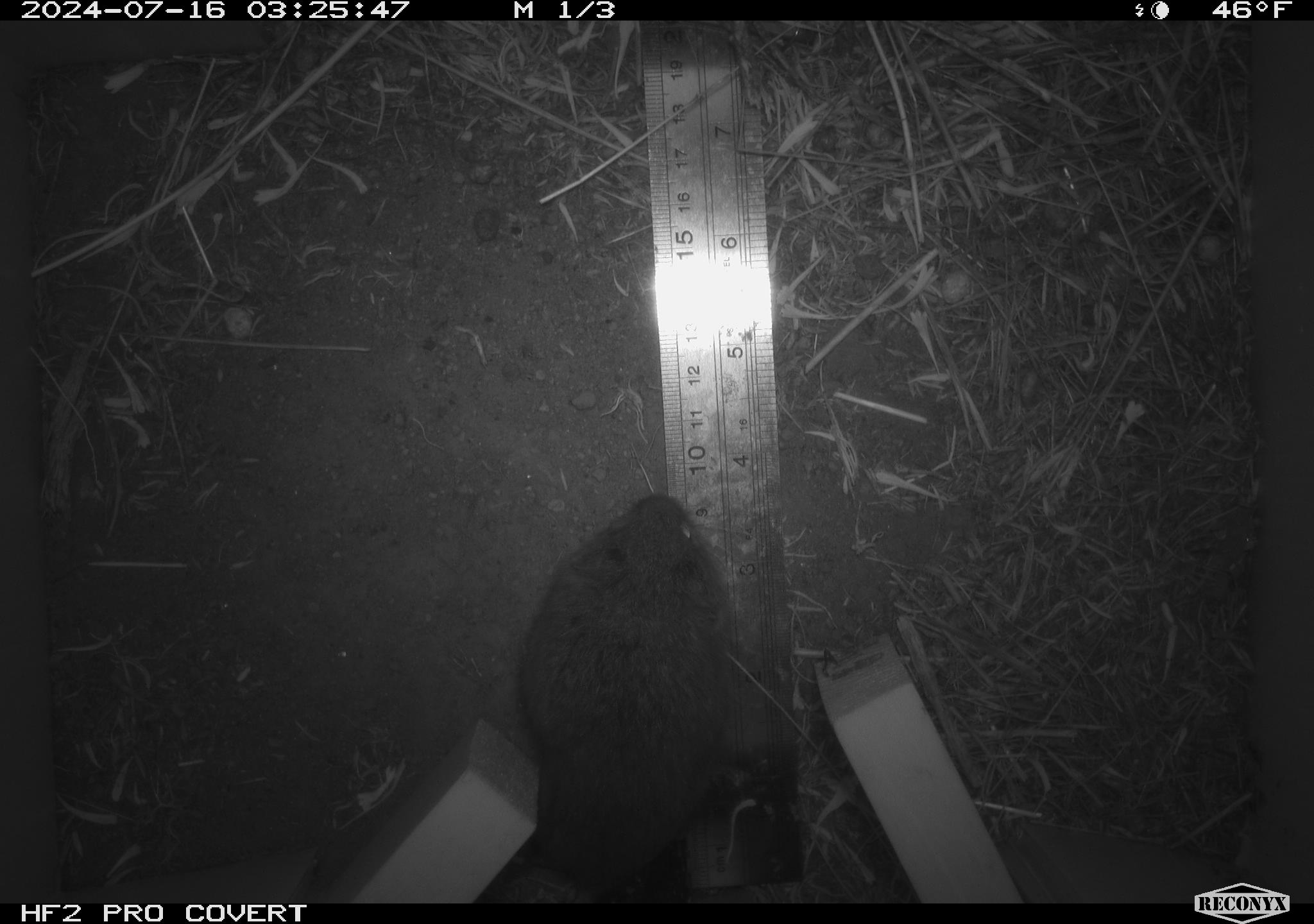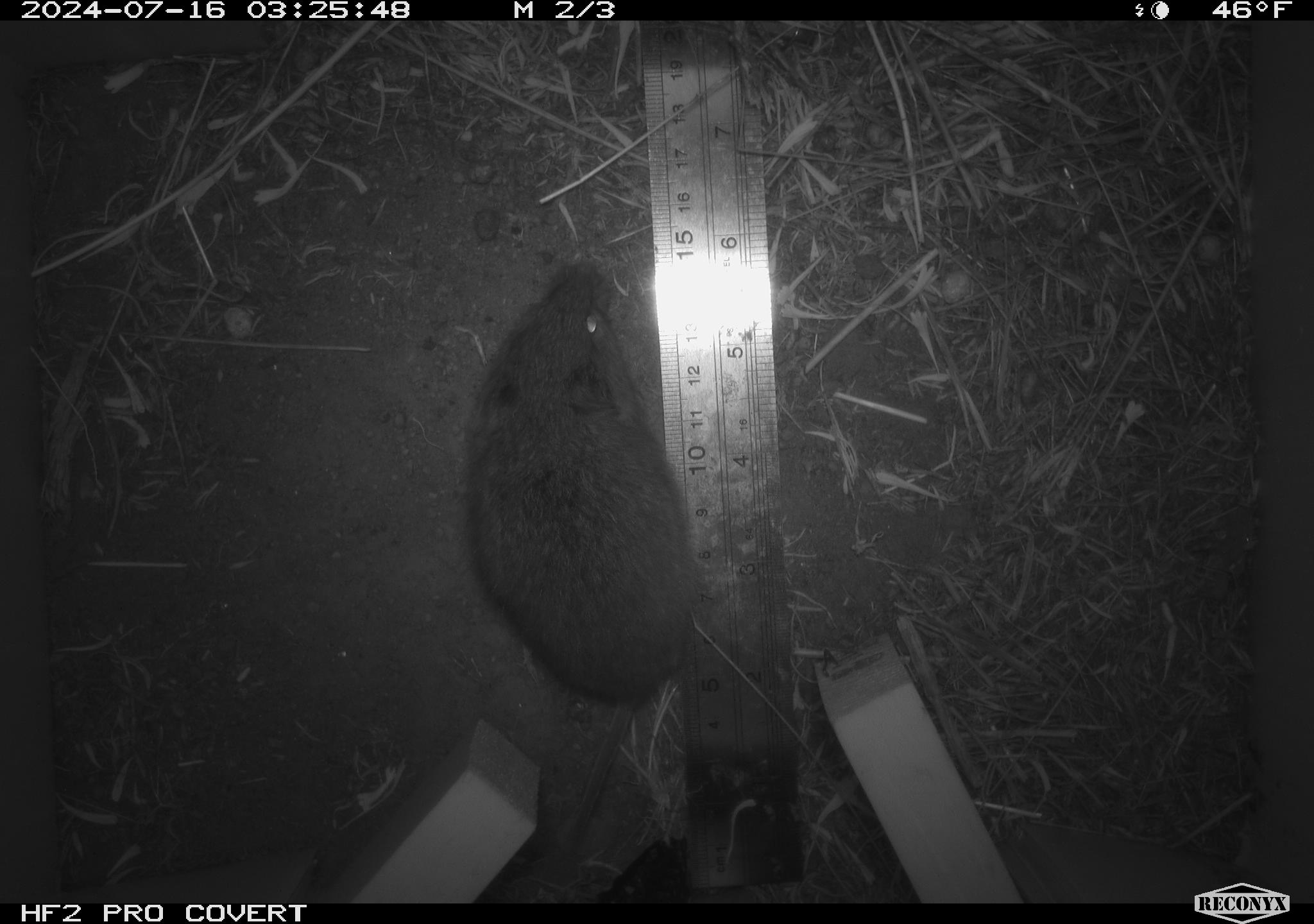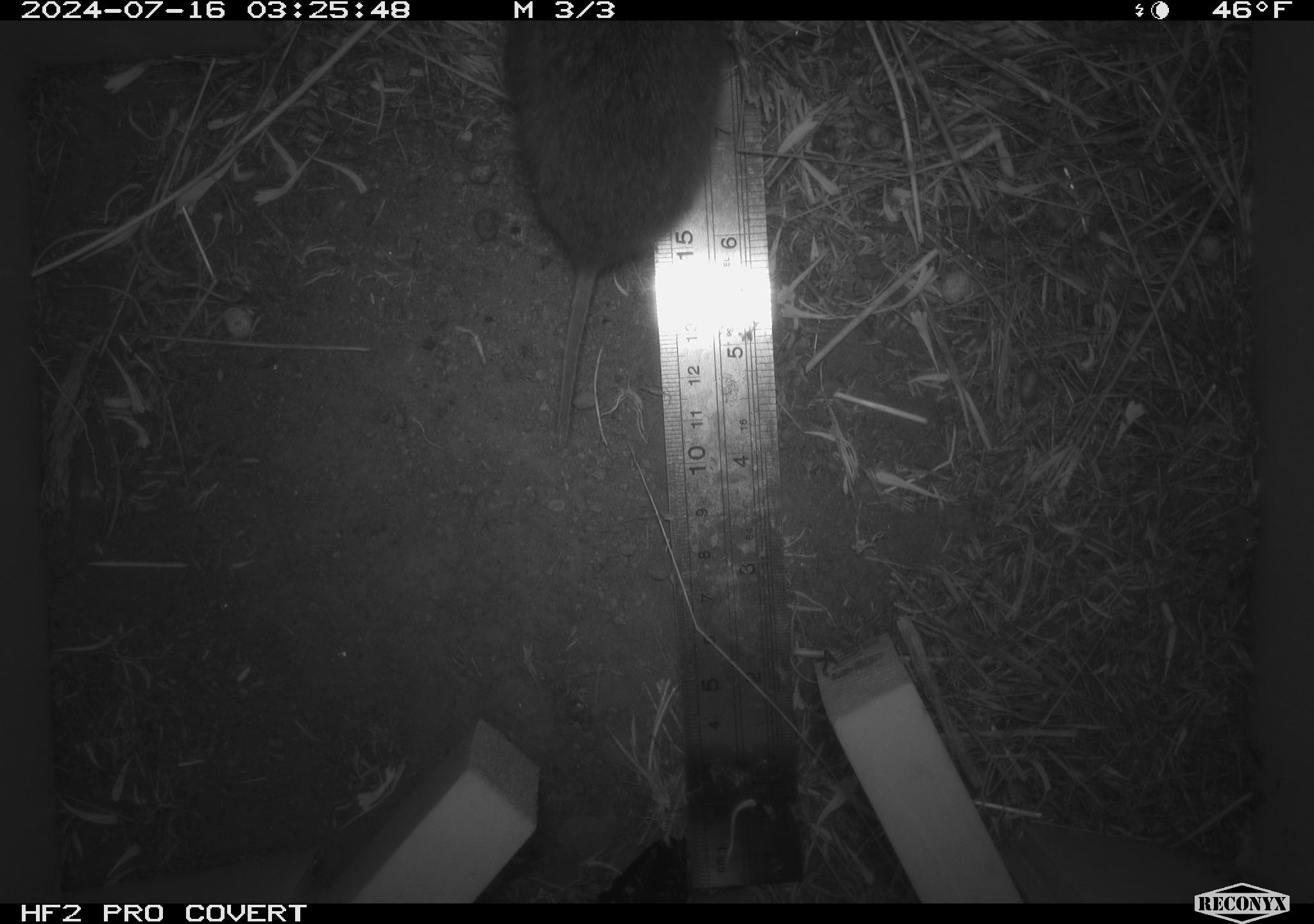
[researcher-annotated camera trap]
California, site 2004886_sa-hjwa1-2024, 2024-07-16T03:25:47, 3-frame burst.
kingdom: Animalia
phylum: Chordata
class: Mammalia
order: Rodentia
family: Cricetidae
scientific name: Cricetidae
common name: hamsters, voles, lemmings, and allies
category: cricetidae family